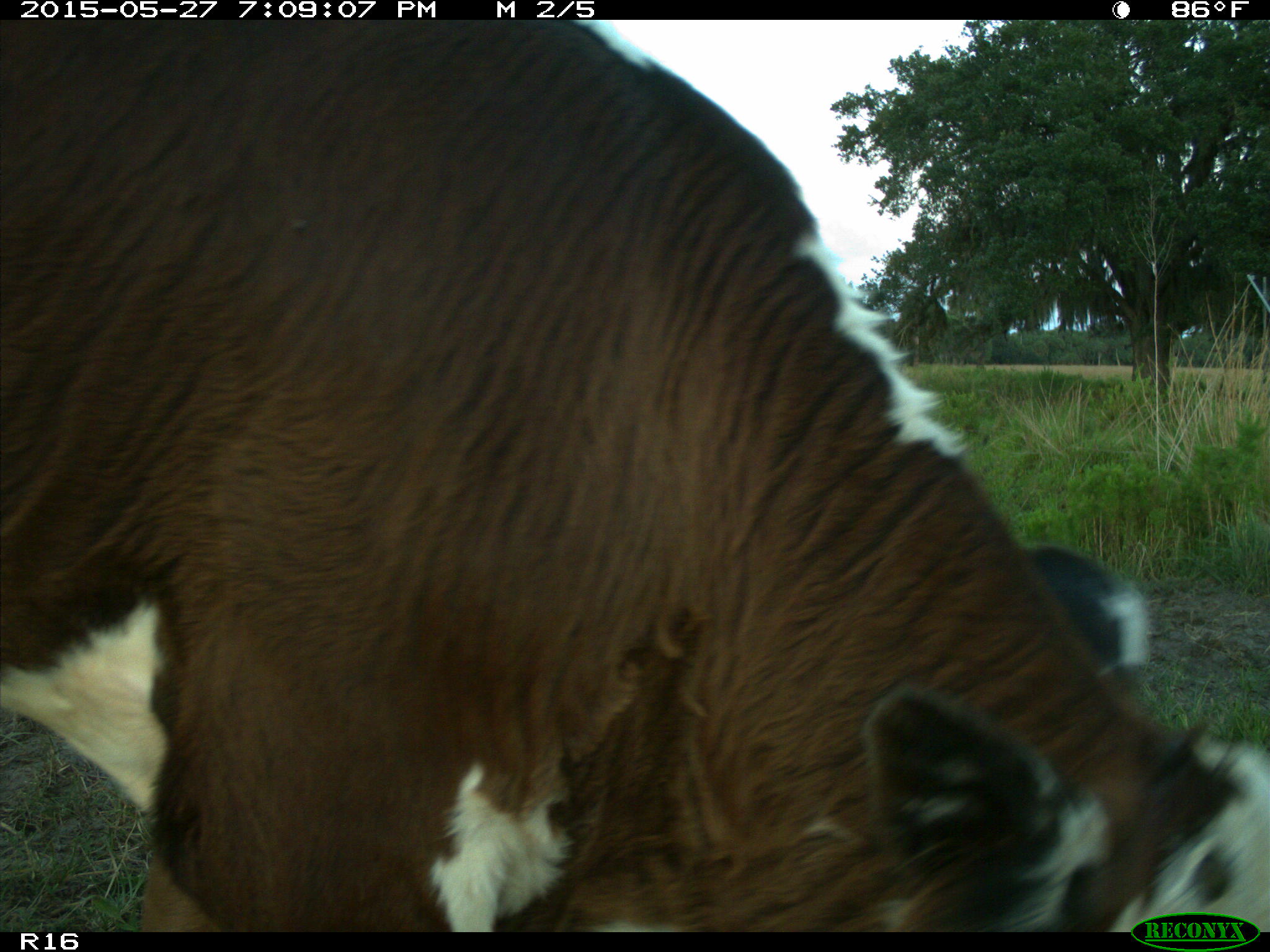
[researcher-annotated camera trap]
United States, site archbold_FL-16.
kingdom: Animalia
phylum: Chordata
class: Mammalia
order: Artiodactyla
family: Bovidae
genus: Bos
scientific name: Bos taurus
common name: domestic cow